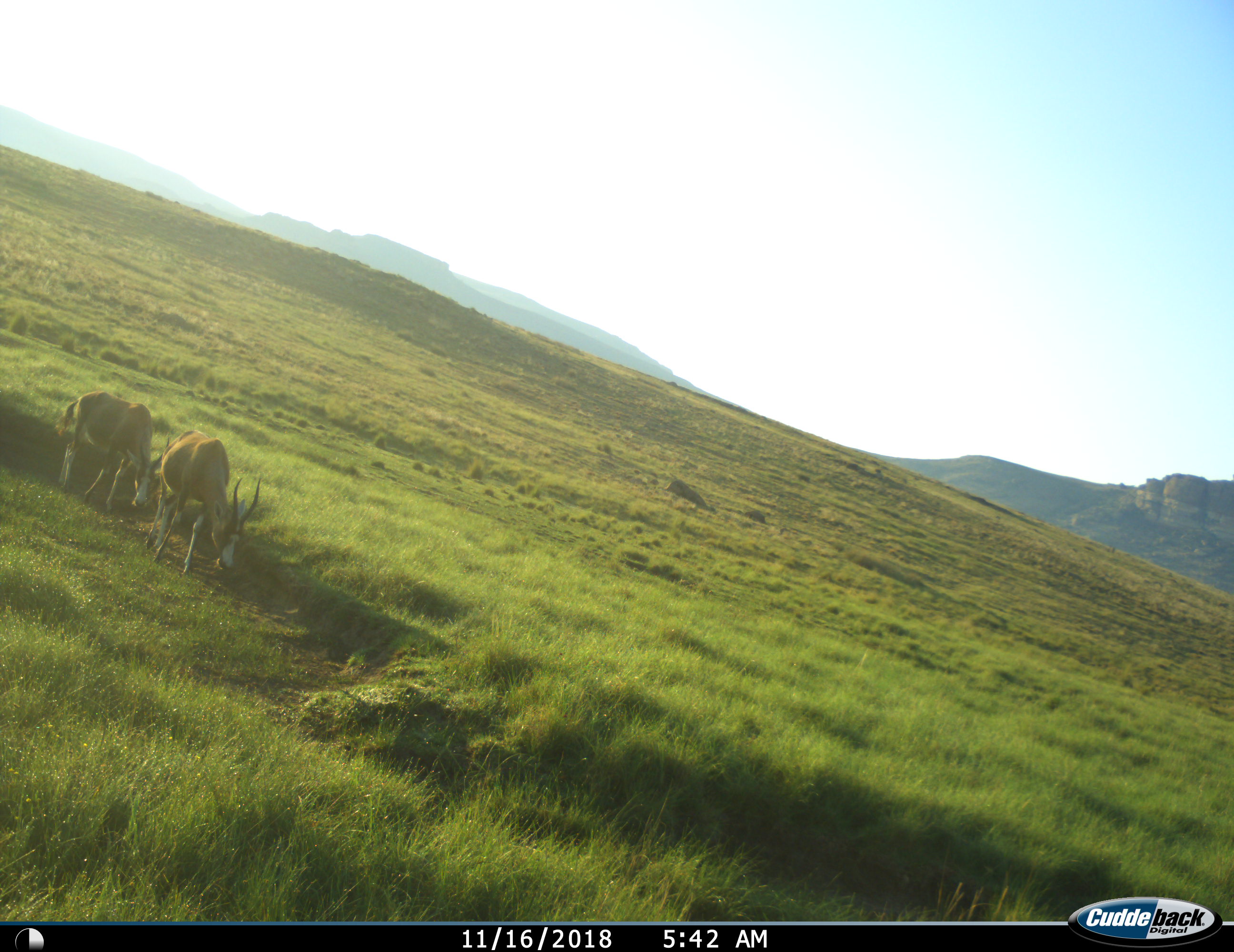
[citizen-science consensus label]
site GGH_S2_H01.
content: unidentified animal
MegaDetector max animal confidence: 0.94